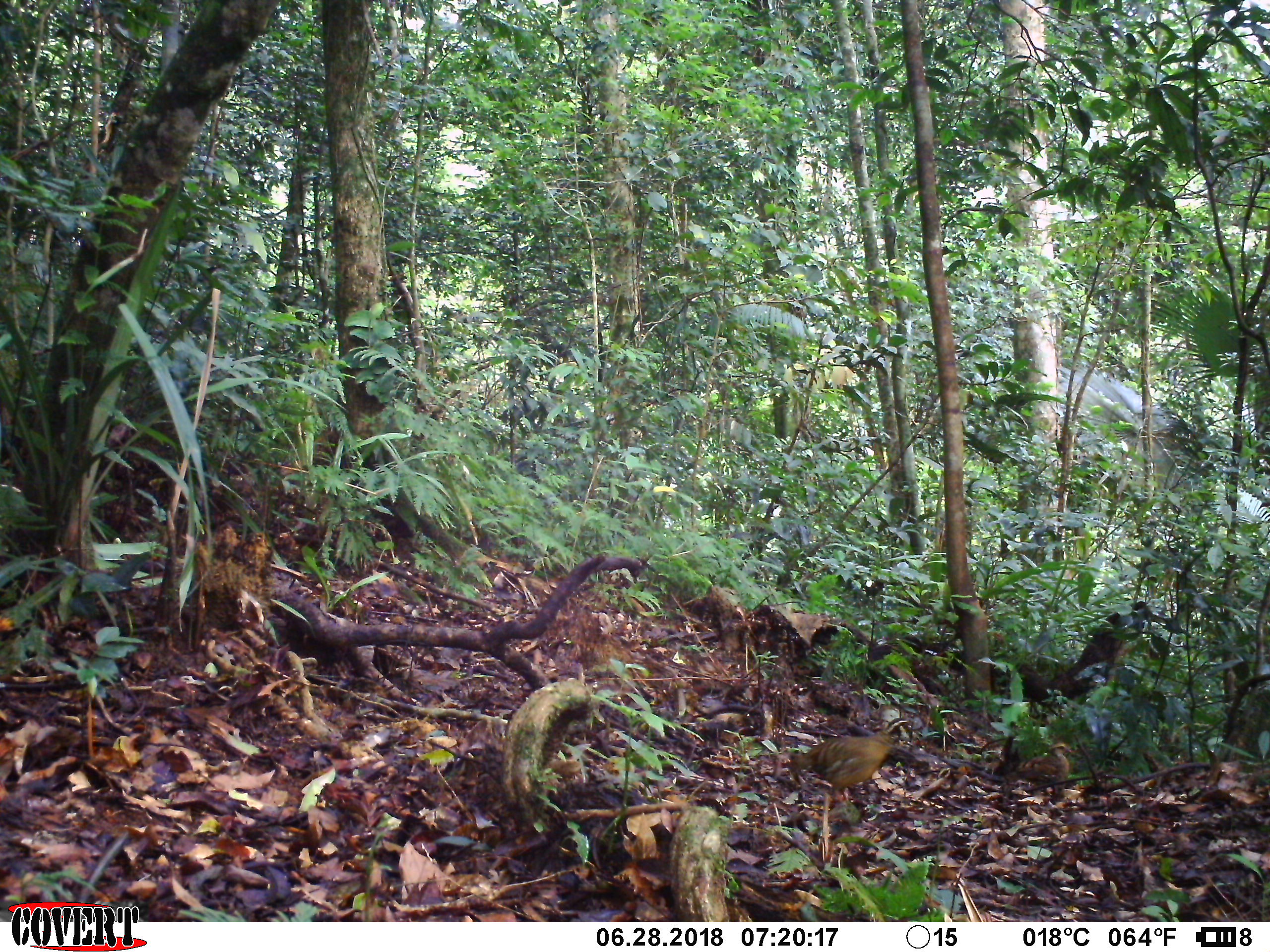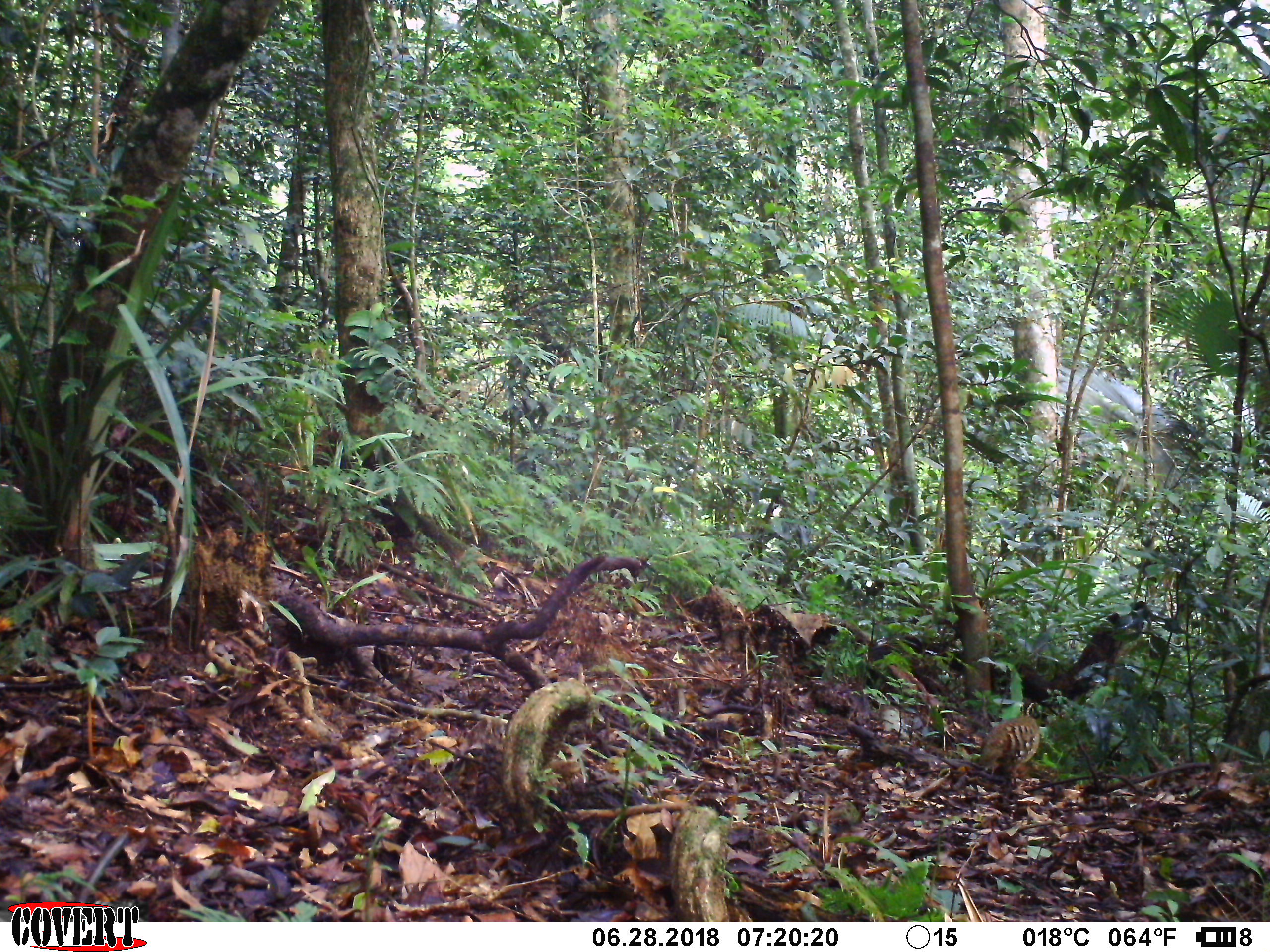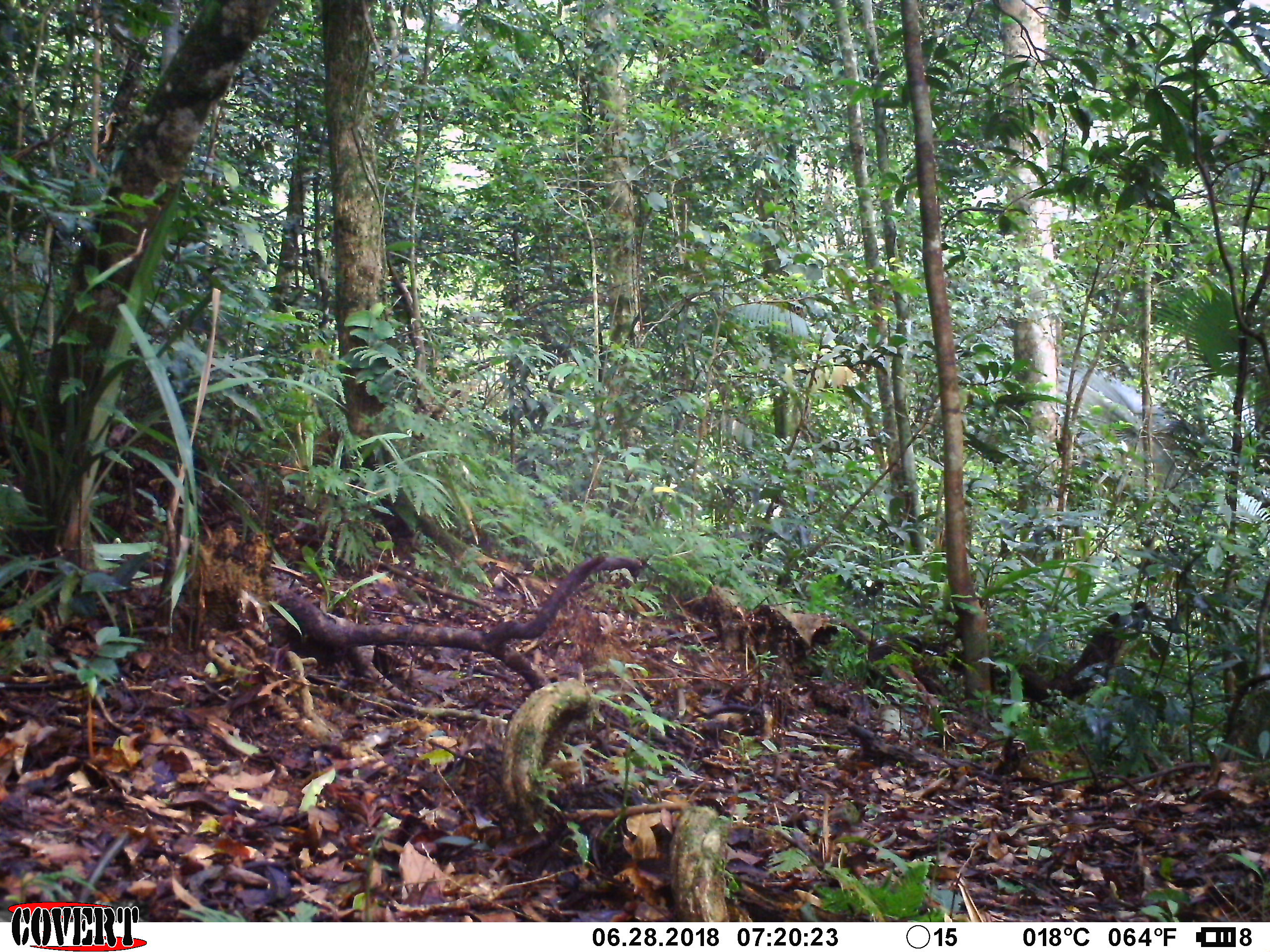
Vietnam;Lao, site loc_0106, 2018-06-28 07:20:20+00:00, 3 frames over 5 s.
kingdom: Animalia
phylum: Chordata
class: Aves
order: Galliformes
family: Phasianidae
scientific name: Phasianidae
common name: partridge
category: unidentified partridge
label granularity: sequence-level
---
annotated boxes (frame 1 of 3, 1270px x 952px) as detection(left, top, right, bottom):
unidentified partridge: detection(793, 717, 919, 804)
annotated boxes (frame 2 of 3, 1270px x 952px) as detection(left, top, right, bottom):
unidentified partridge: detection(975, 698, 1049, 788)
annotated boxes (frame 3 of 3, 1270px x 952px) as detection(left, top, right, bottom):
unidentified partridge: detection(986, 739, 1061, 782)